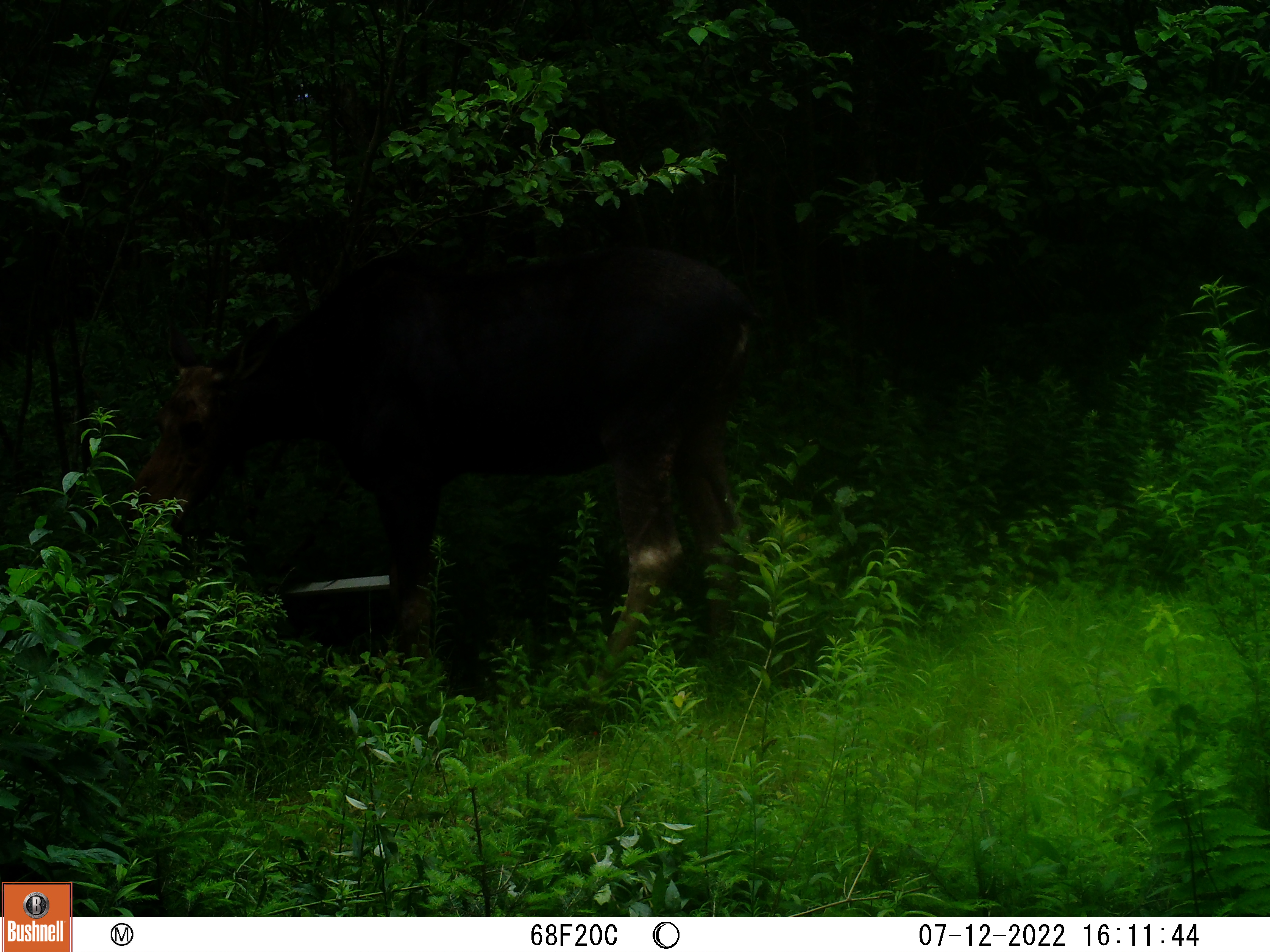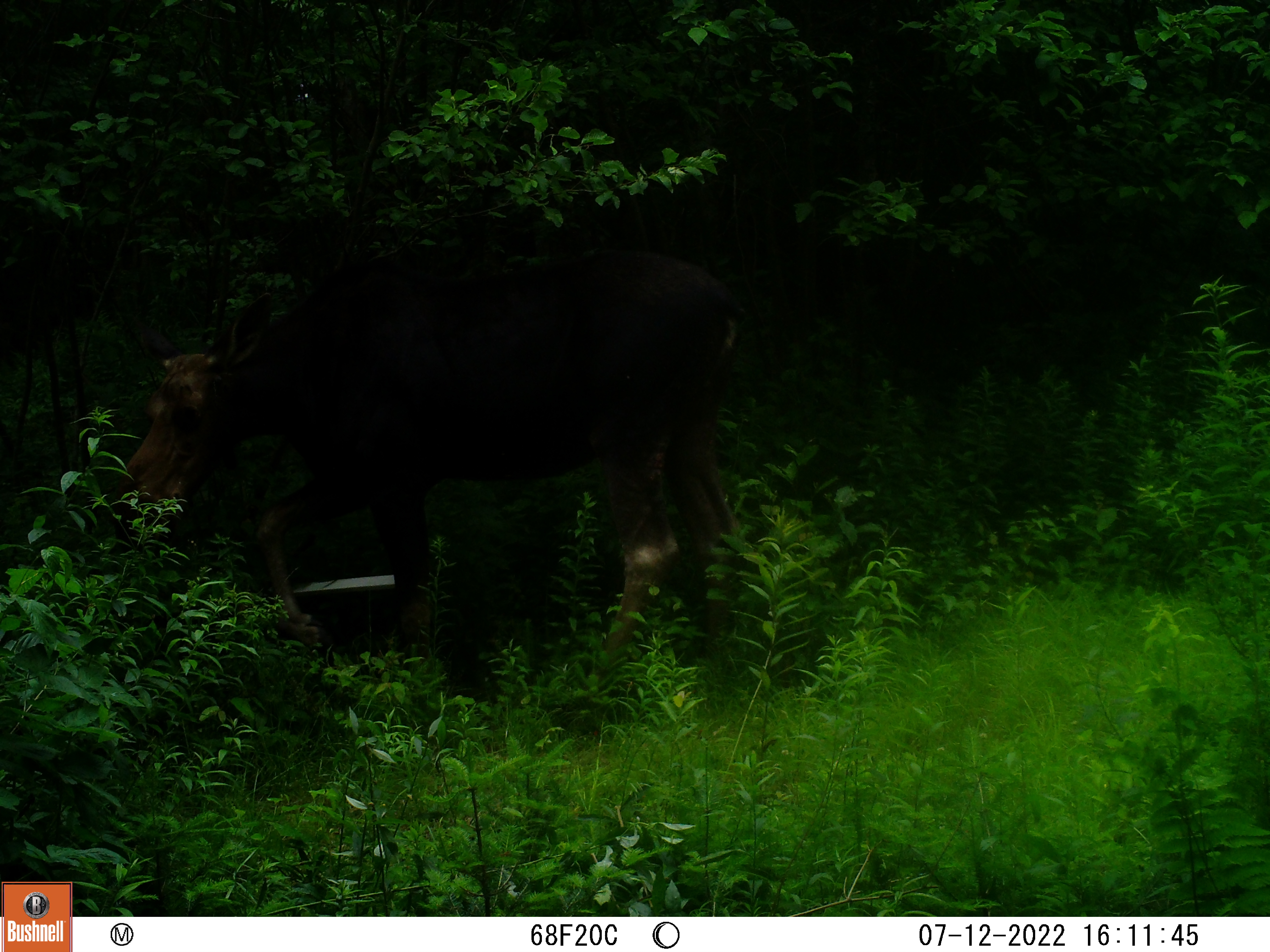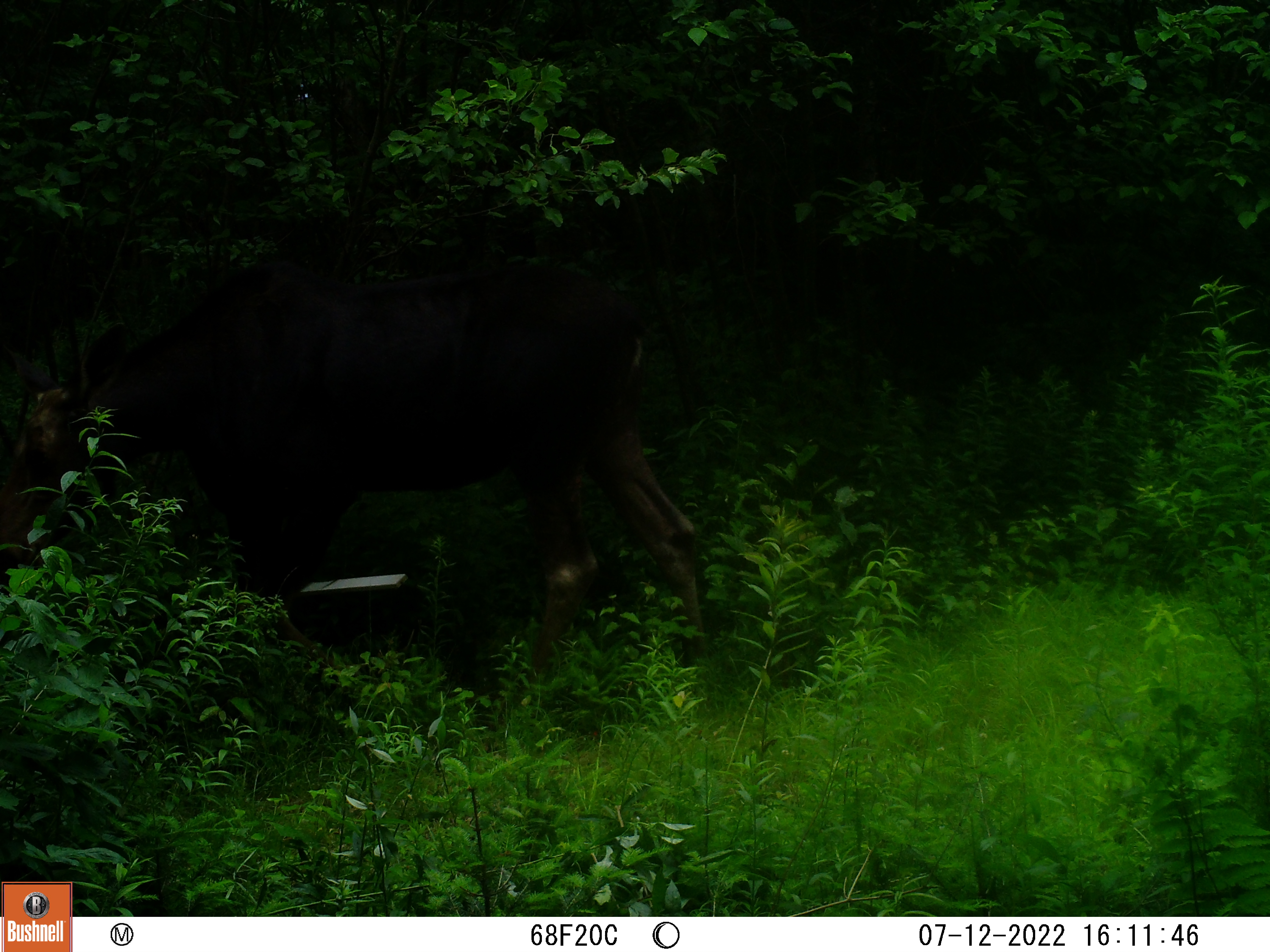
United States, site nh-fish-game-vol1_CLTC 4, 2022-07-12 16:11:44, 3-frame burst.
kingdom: Animalia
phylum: Chordata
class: Mammalia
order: Artiodactyla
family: Cervidae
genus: Alces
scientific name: Alces alces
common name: moose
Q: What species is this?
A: Moose (Alces alces).